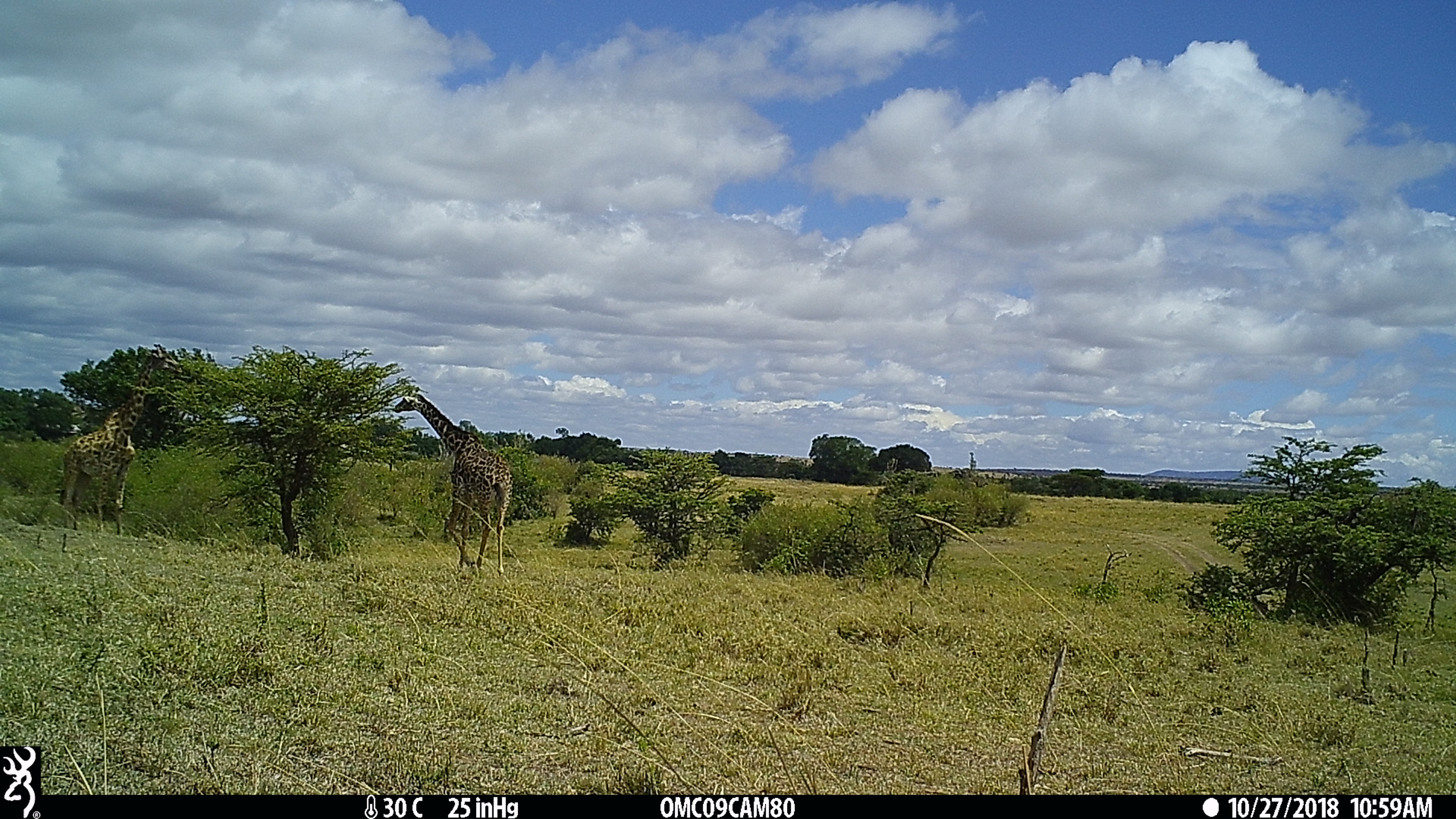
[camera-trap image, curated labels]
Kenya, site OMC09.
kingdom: Animalia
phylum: Chordata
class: Mammalia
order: Artiodactyla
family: Giraffidae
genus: Giraffa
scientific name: Giraffa camelopardalis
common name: northern giraffe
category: giraffe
Giraffe (northern giraffe) (Giraffa camelopardalis).